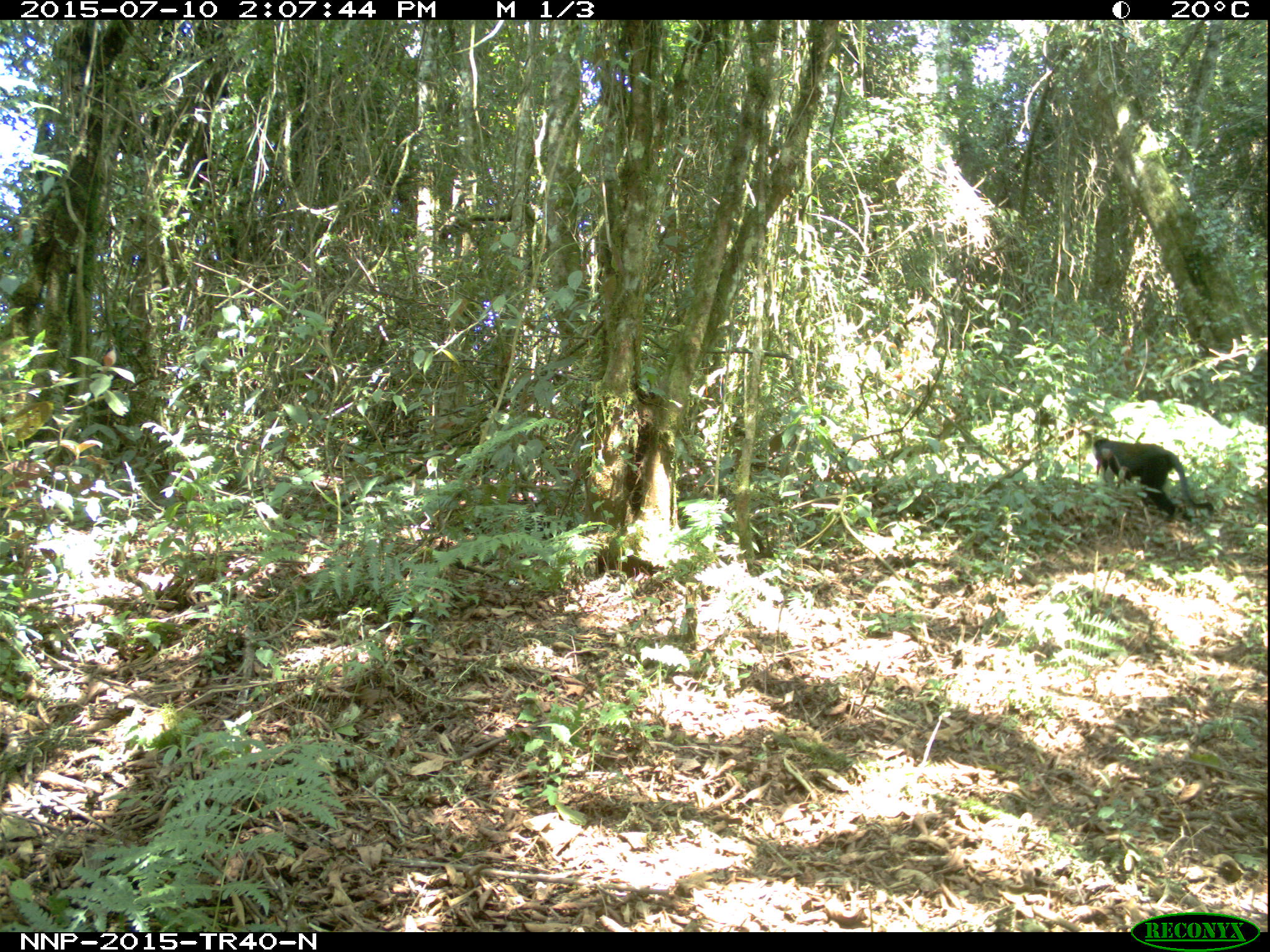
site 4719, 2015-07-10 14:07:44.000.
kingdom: Animalia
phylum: Chordata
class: Mammalia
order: Primates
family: Cercopithecidae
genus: Allochrocebus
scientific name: Allochrocebus lhoesti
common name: l'hoest's monkey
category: cercopithecus lhoesti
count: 1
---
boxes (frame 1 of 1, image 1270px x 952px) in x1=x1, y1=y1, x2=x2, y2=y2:
cercopithecus lhoesti: x1=1091, y1=436, x2=1215, y2=524